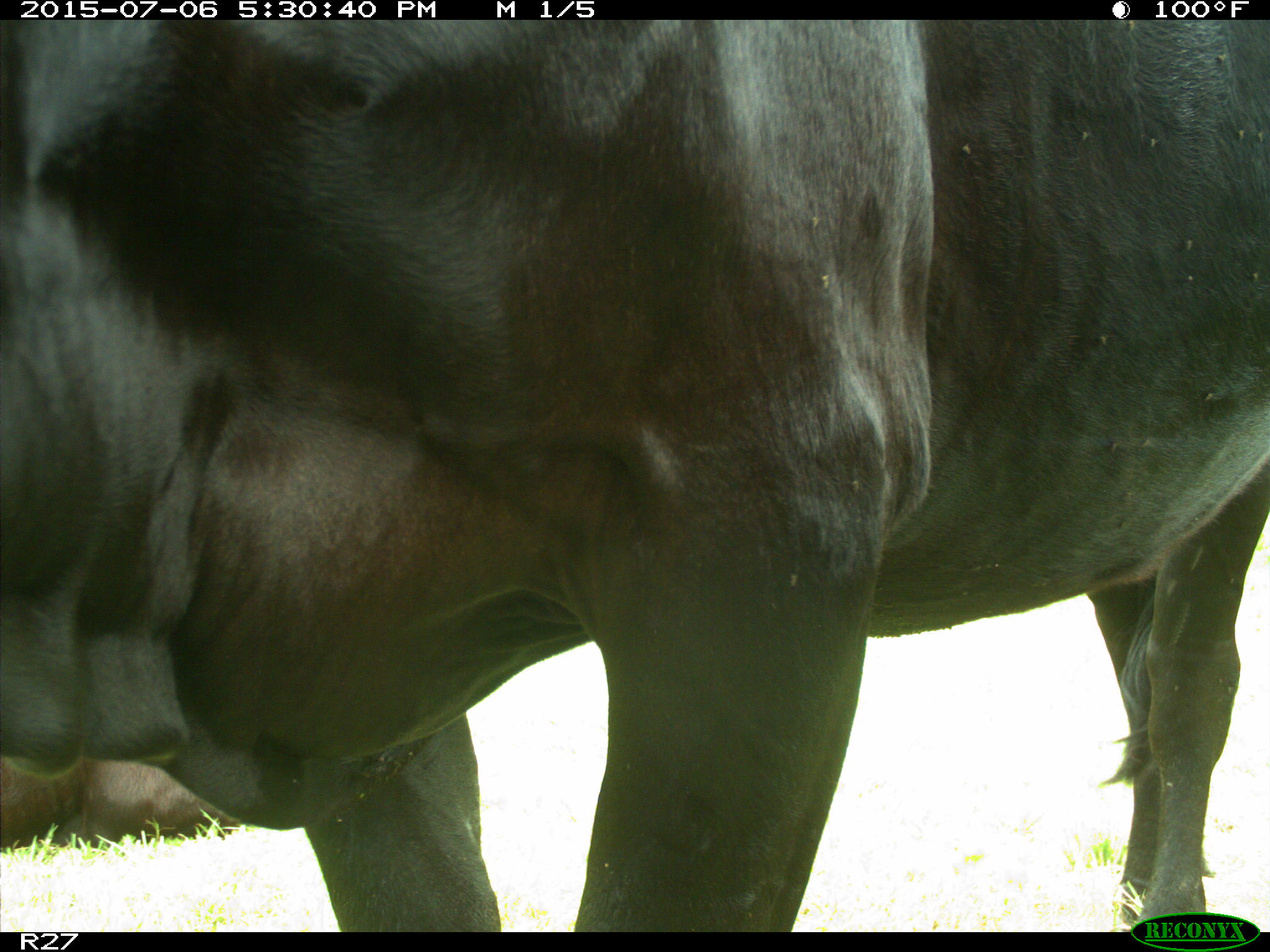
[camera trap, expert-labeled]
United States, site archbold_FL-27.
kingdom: Animalia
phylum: Chordata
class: Mammalia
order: Artiodactyla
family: Bovidae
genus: Bos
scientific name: Bos taurus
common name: domestic cow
Bos taurus (domestic cow).